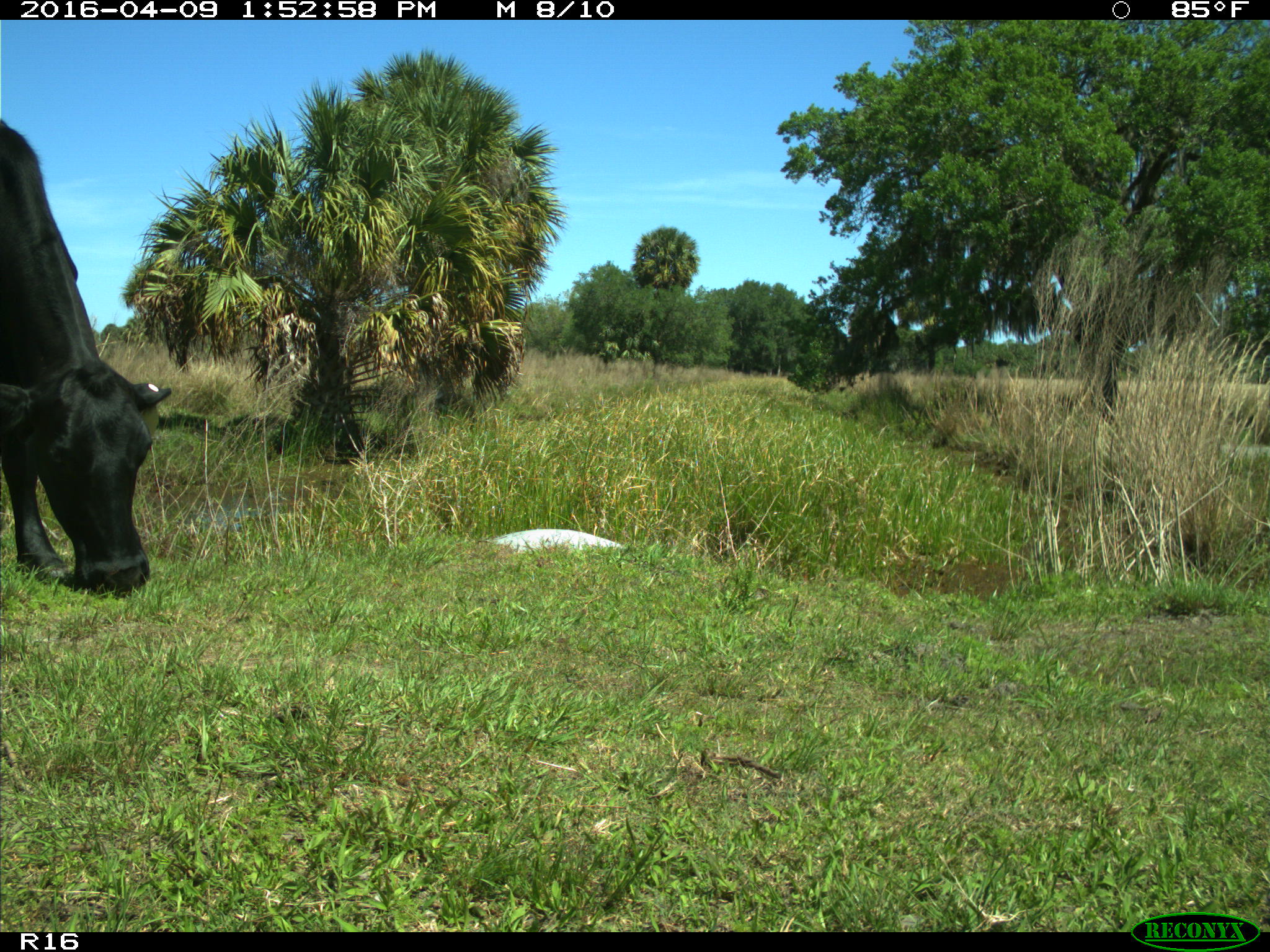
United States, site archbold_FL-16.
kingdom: Animalia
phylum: Chordata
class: Mammalia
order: Artiodactyla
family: Bovidae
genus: Bos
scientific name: Bos taurus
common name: domestic cow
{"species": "Bos taurus (domestic cow)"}